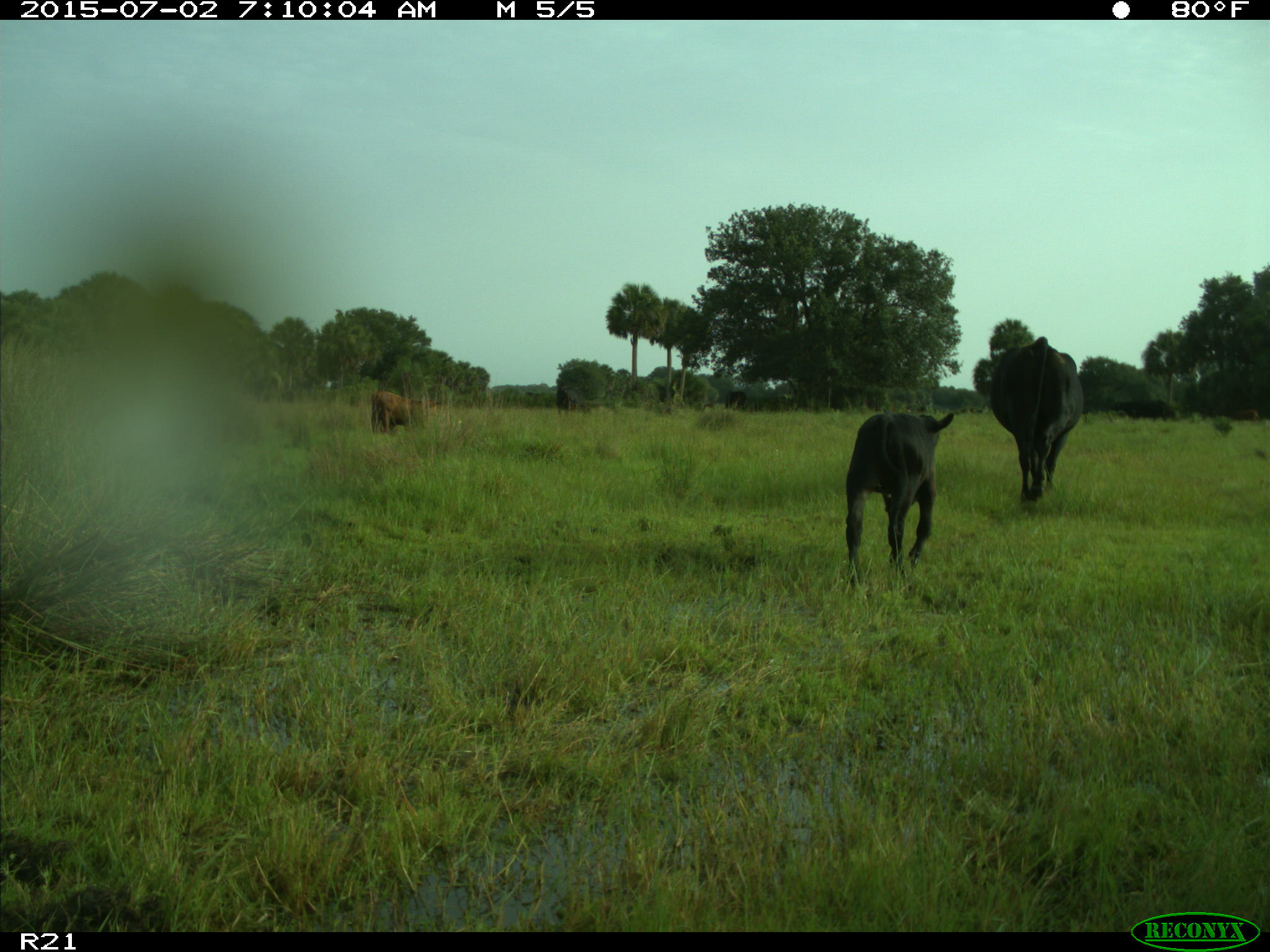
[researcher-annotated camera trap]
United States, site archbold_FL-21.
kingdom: Animalia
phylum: Chordata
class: Mammalia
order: Artiodactyla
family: Bovidae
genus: Bos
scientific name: Bos taurus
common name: domestic cow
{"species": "Bos taurus (domestic cow)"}